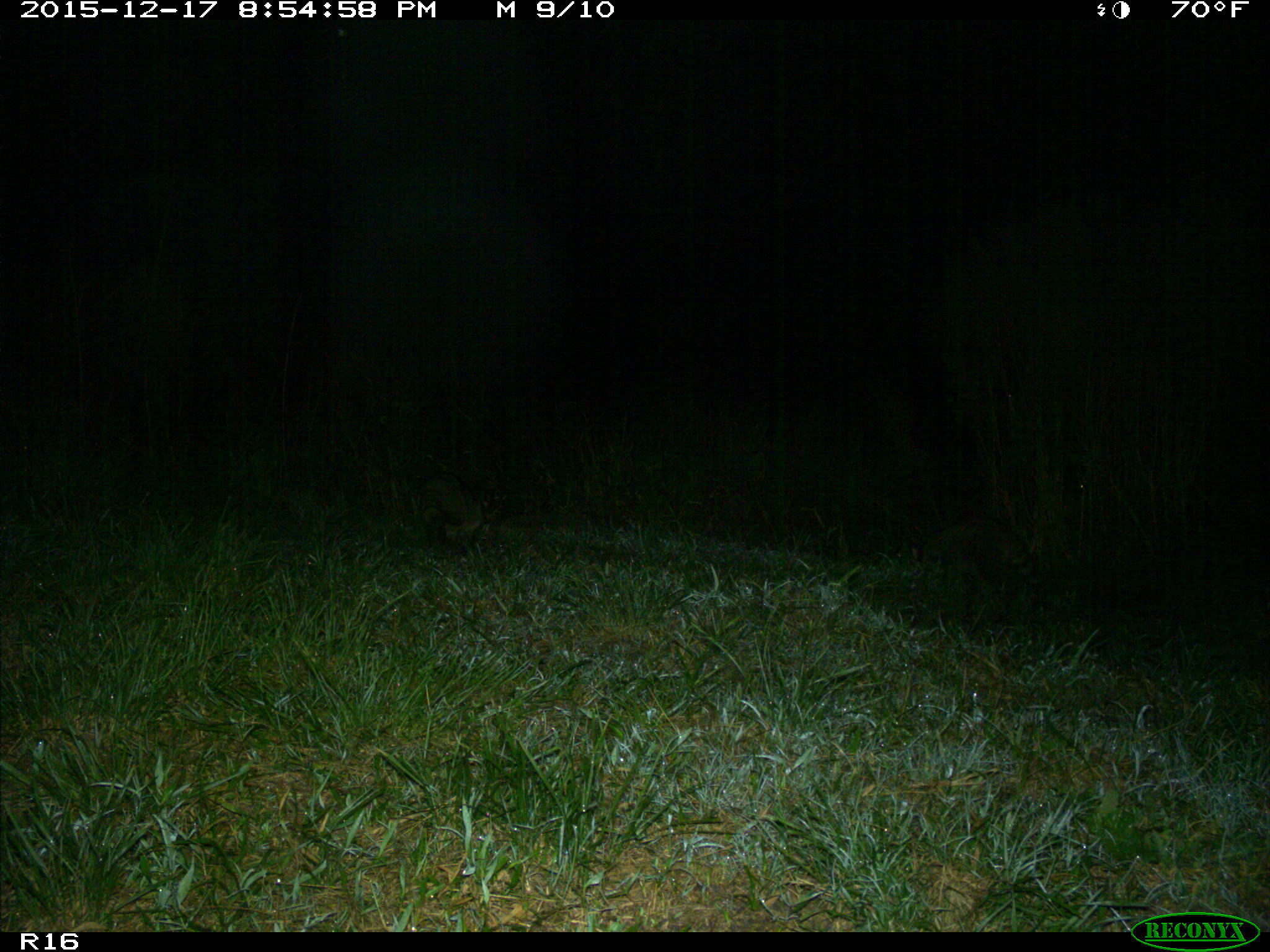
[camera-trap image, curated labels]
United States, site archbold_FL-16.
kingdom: Animalia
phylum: Chordata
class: Mammalia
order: Carnivora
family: Procyonidae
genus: Procyon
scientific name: Procyon lotor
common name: common raccoon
Procyon lotor (common raccoon).